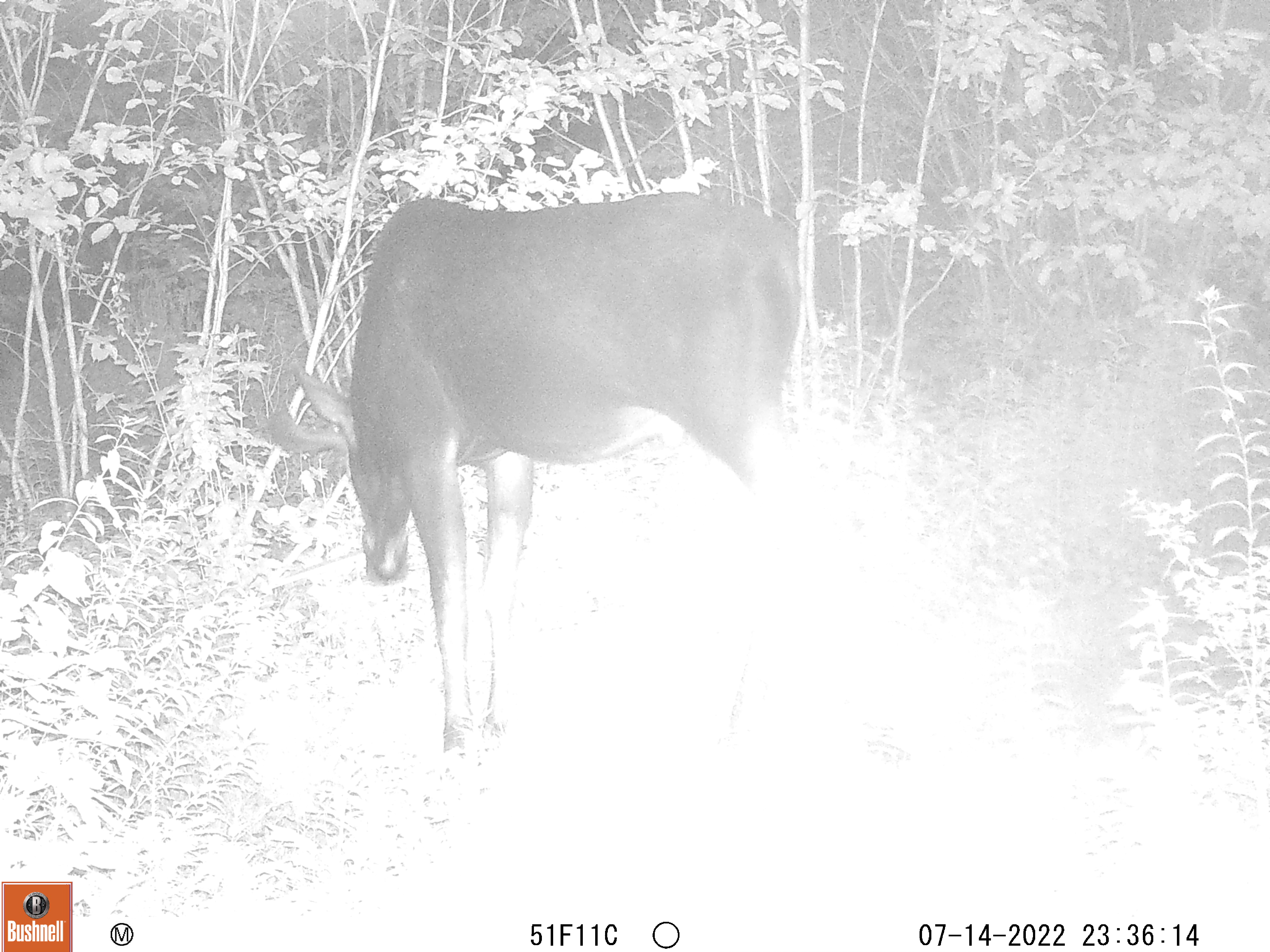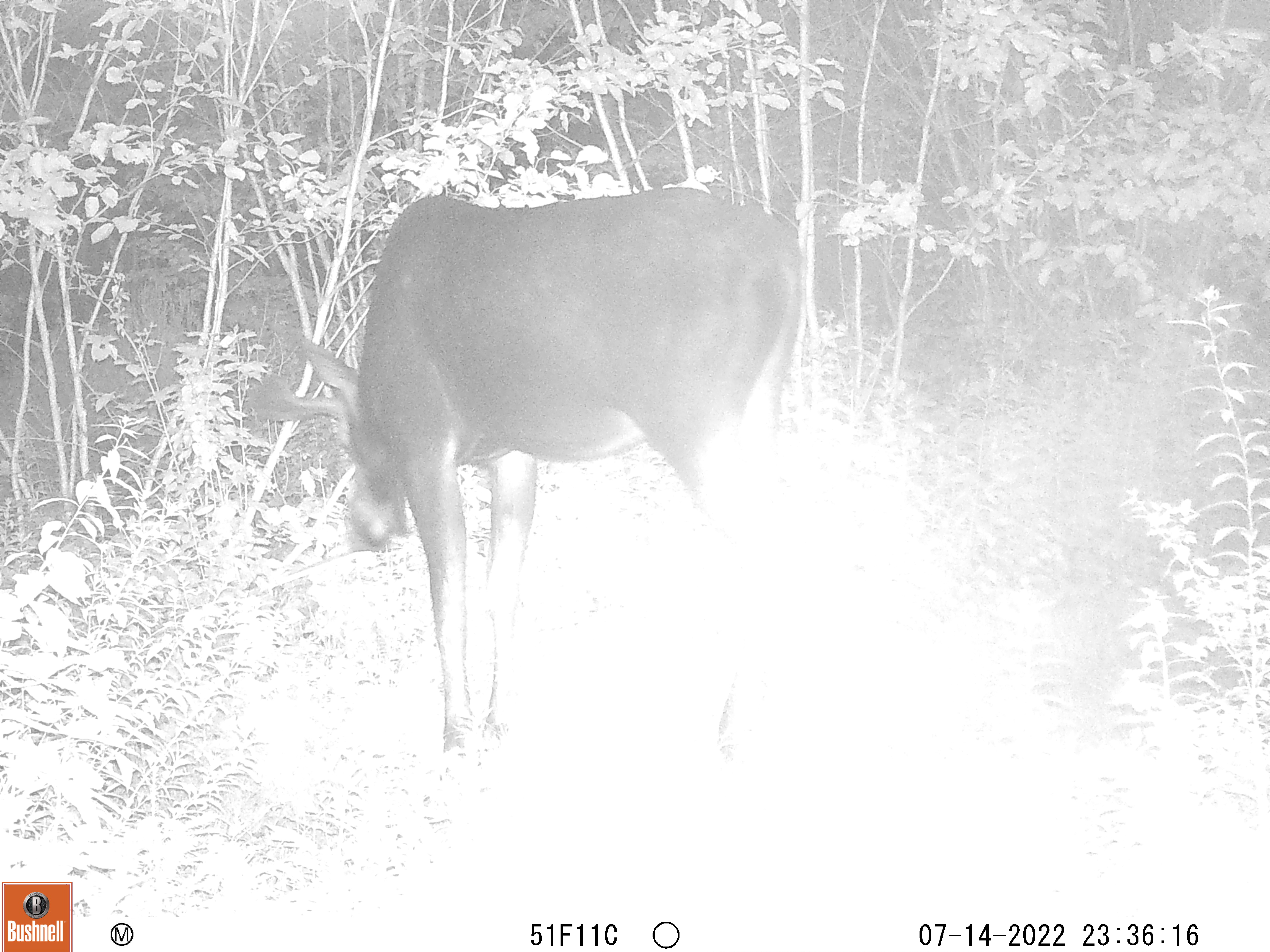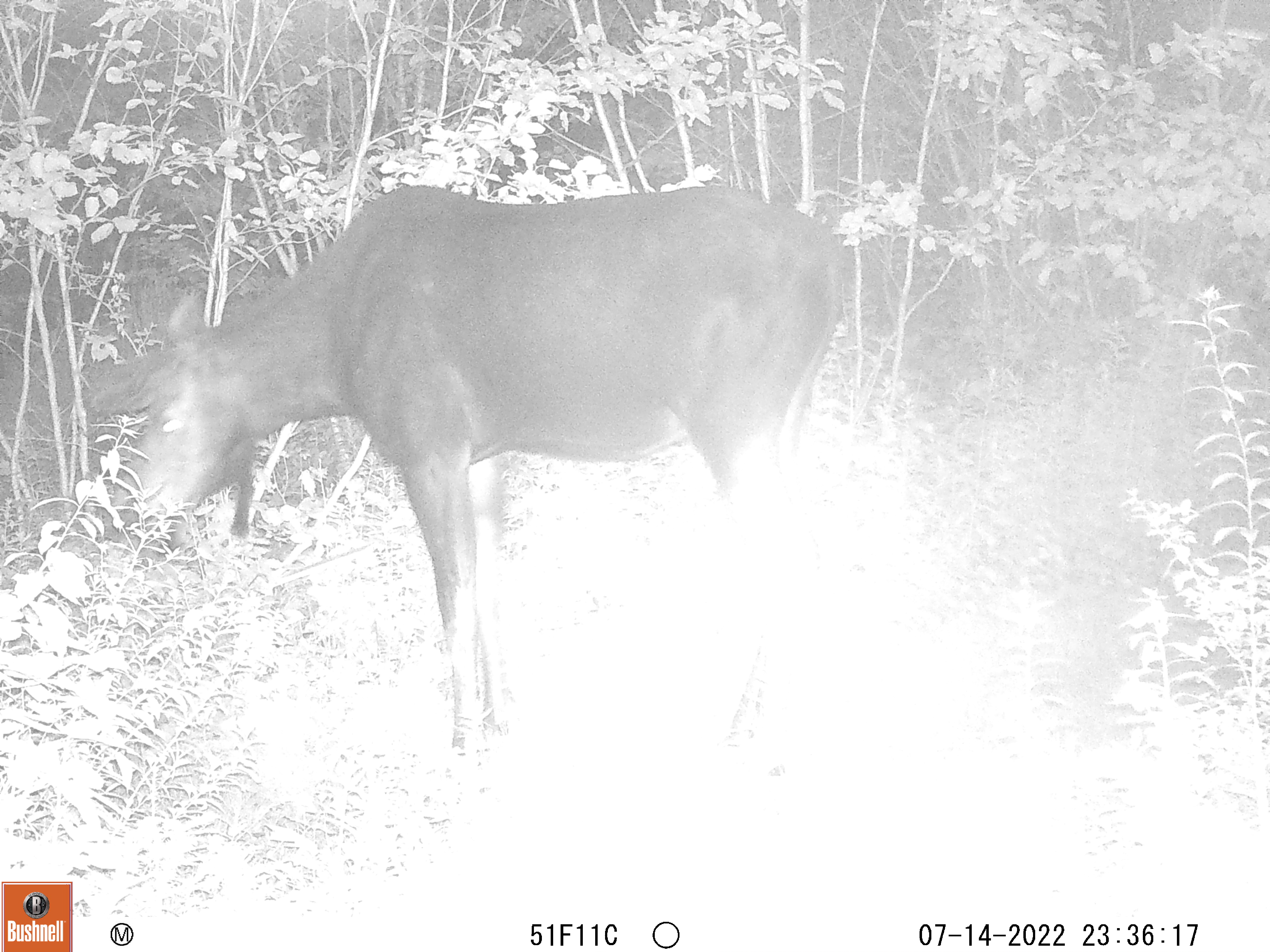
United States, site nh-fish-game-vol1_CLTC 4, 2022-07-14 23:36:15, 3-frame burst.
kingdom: Animalia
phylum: Chordata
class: Mammalia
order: Artiodactyla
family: Cervidae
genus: Alces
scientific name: Alces alces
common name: moose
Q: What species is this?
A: Moose (Alces alces).